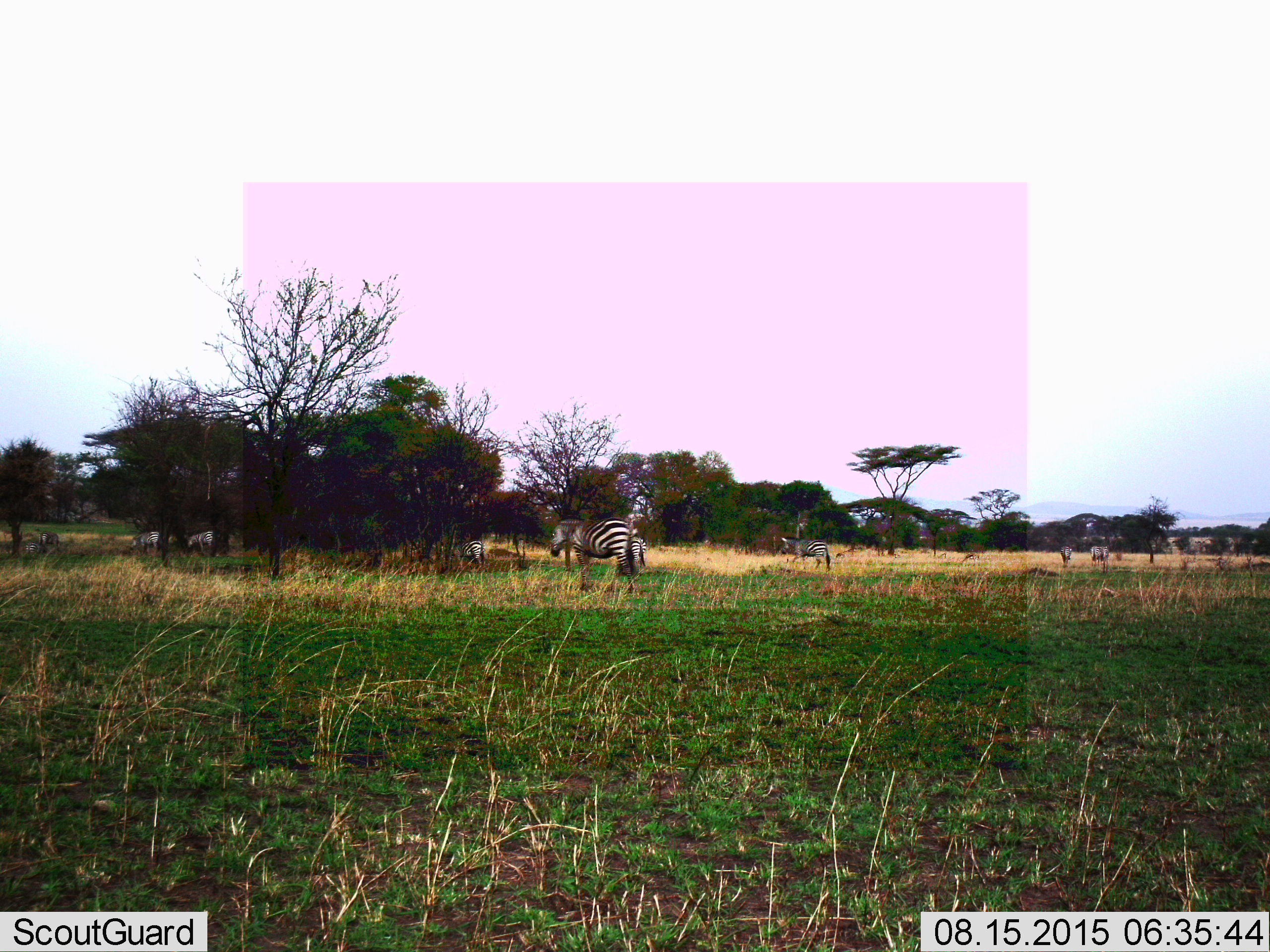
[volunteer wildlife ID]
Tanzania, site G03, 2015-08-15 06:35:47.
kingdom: Animalia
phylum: Chordata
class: Mammalia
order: Perissodactyla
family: Equidae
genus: Equus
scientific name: Equus quagga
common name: plains zebra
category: zebra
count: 9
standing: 84%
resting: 0%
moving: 42%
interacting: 5%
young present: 5%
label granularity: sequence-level